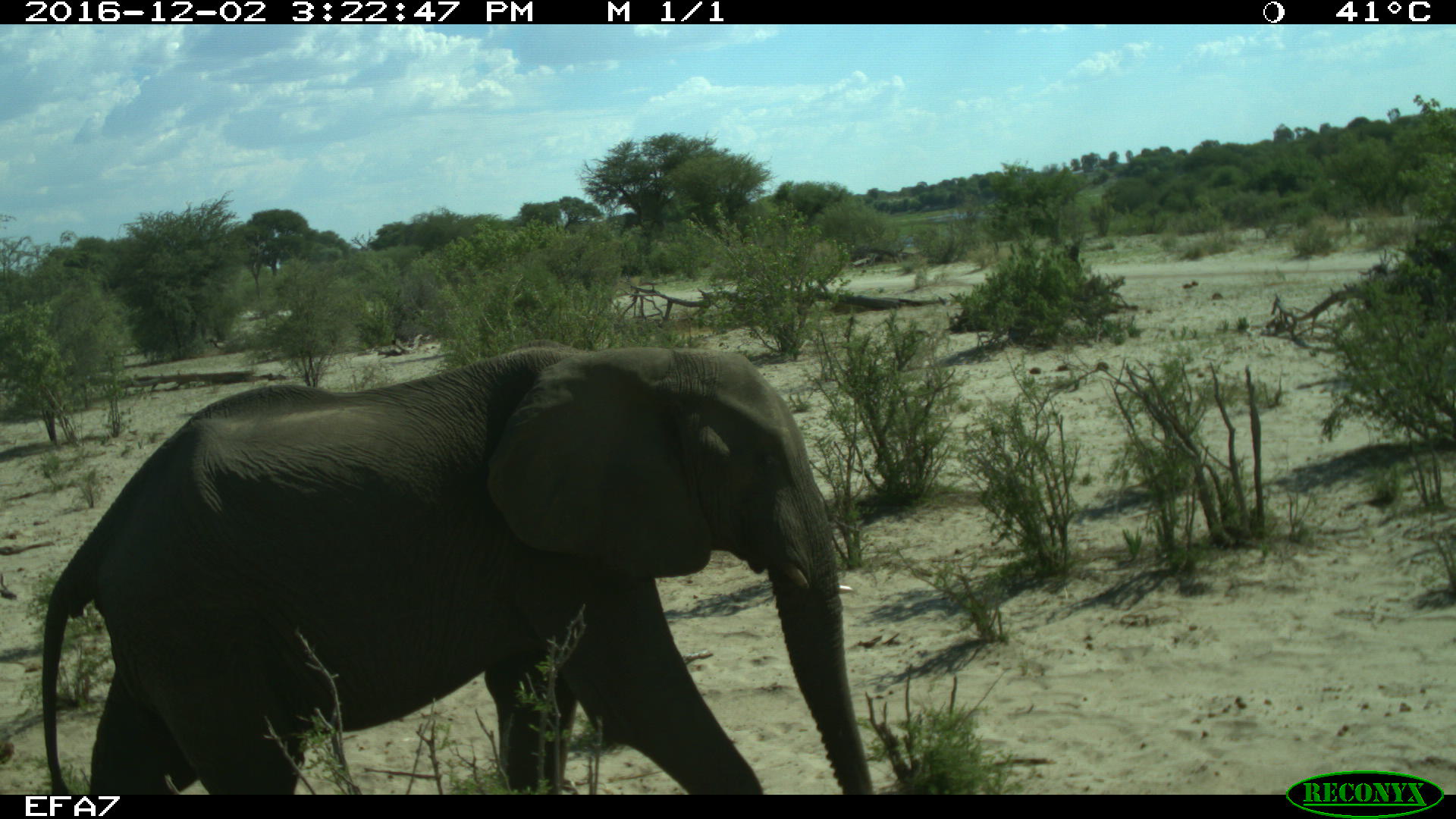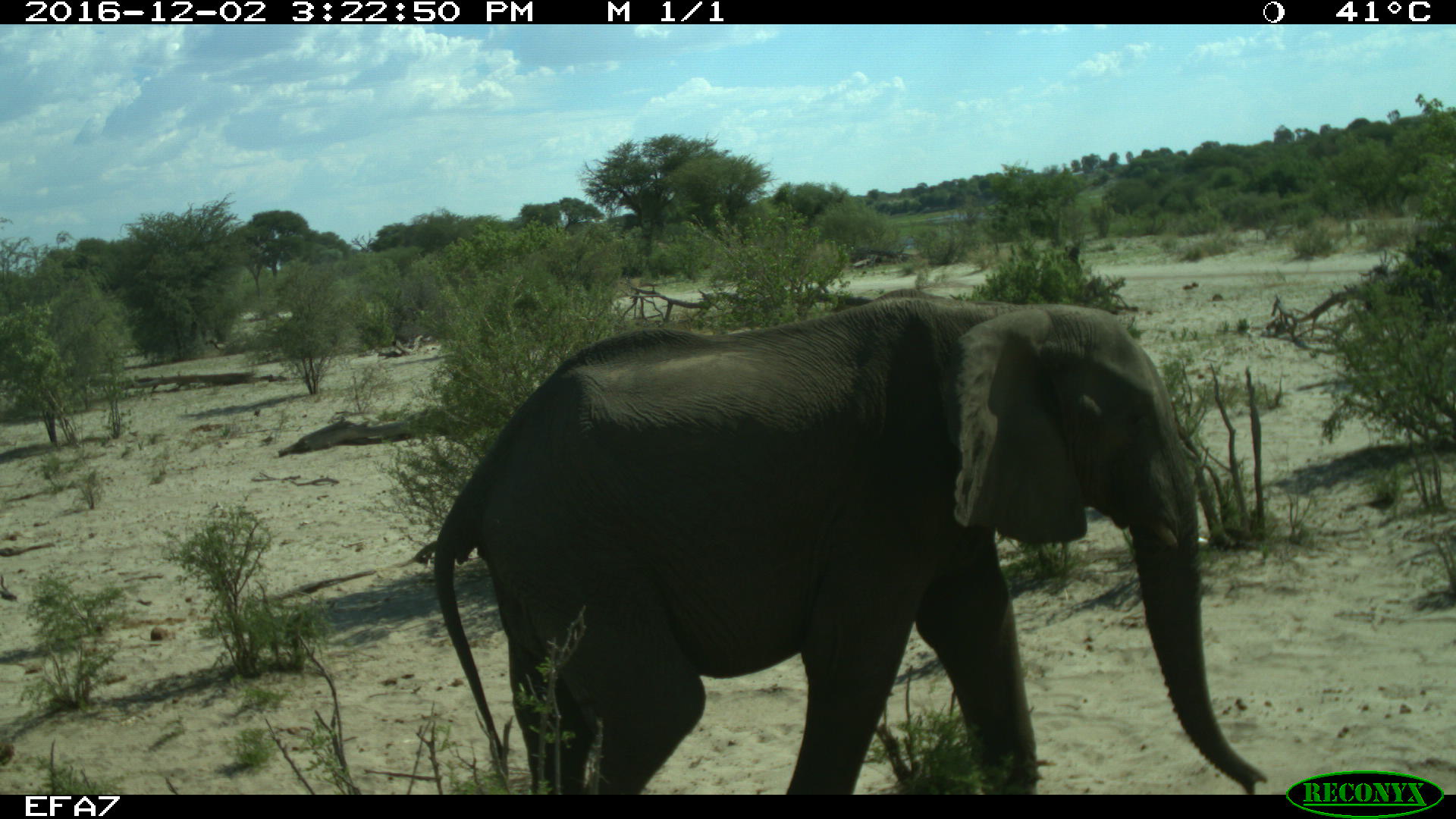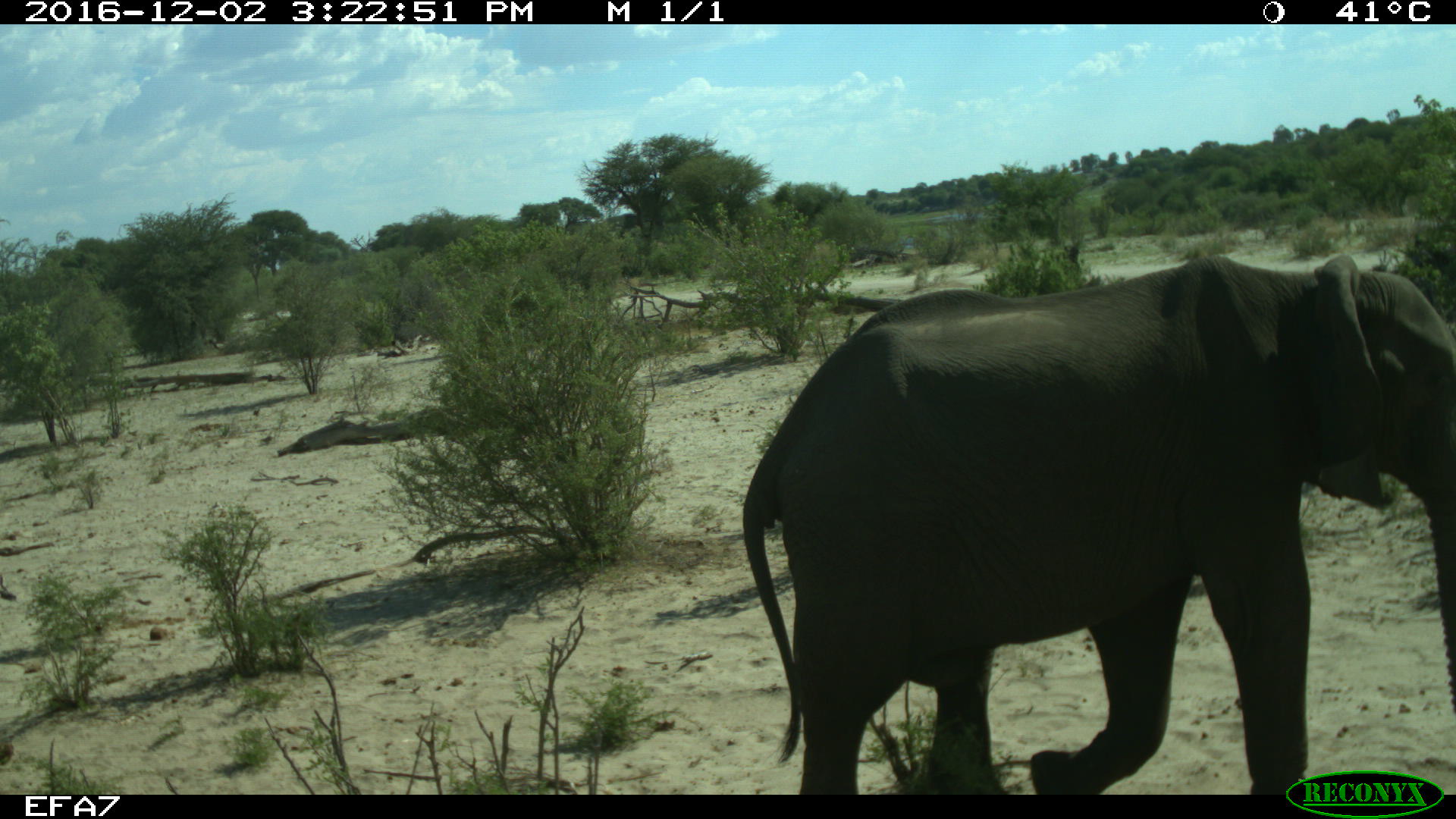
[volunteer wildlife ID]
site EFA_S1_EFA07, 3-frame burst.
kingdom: Animalia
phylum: Chordata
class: Mammalia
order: Proboscidea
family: Elephantidae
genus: Loxodonta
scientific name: Loxodonta africana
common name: african bush elephant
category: elephant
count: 1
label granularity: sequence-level